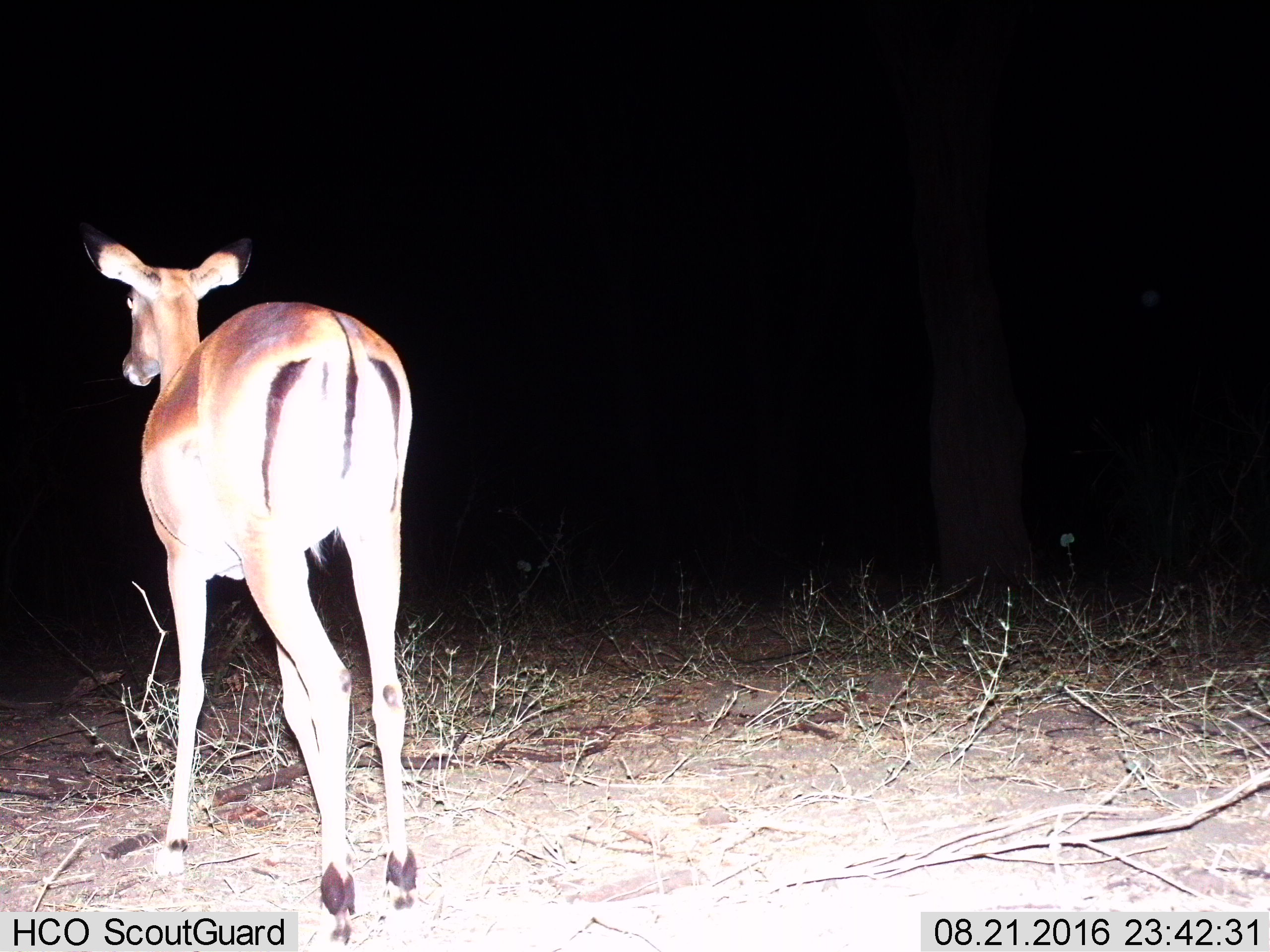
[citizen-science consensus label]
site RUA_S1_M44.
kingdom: Animalia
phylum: Chordata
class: Mammalia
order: Artiodactyla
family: Bovidae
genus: Aepyceros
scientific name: Aepyceros melampus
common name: impala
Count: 1.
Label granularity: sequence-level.